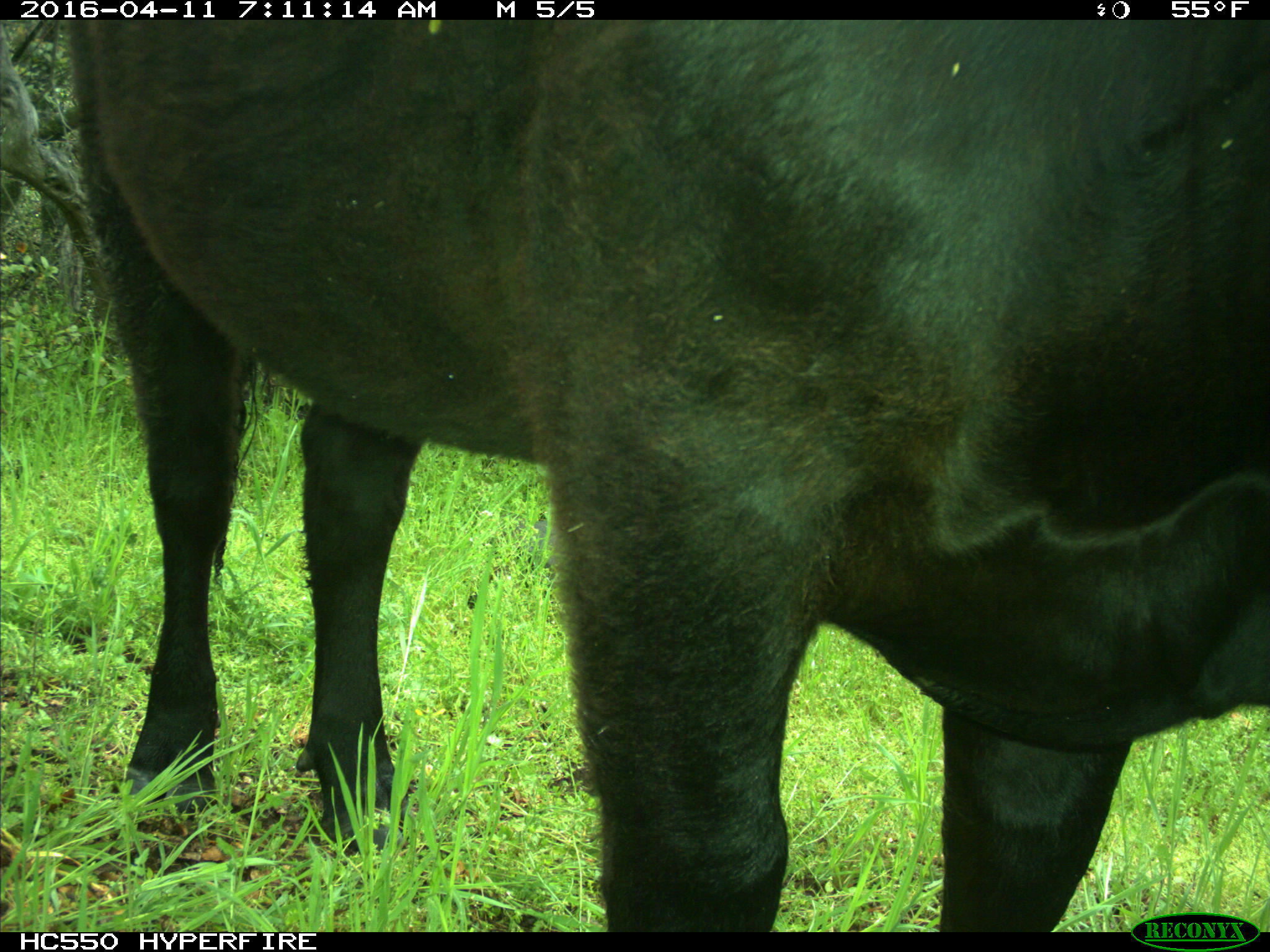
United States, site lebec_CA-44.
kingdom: Animalia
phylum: Chordata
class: Mammalia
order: Artiodactyla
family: Bovidae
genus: Bos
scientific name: Bos taurus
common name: domestic cow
Bos taurus (domestic cow).